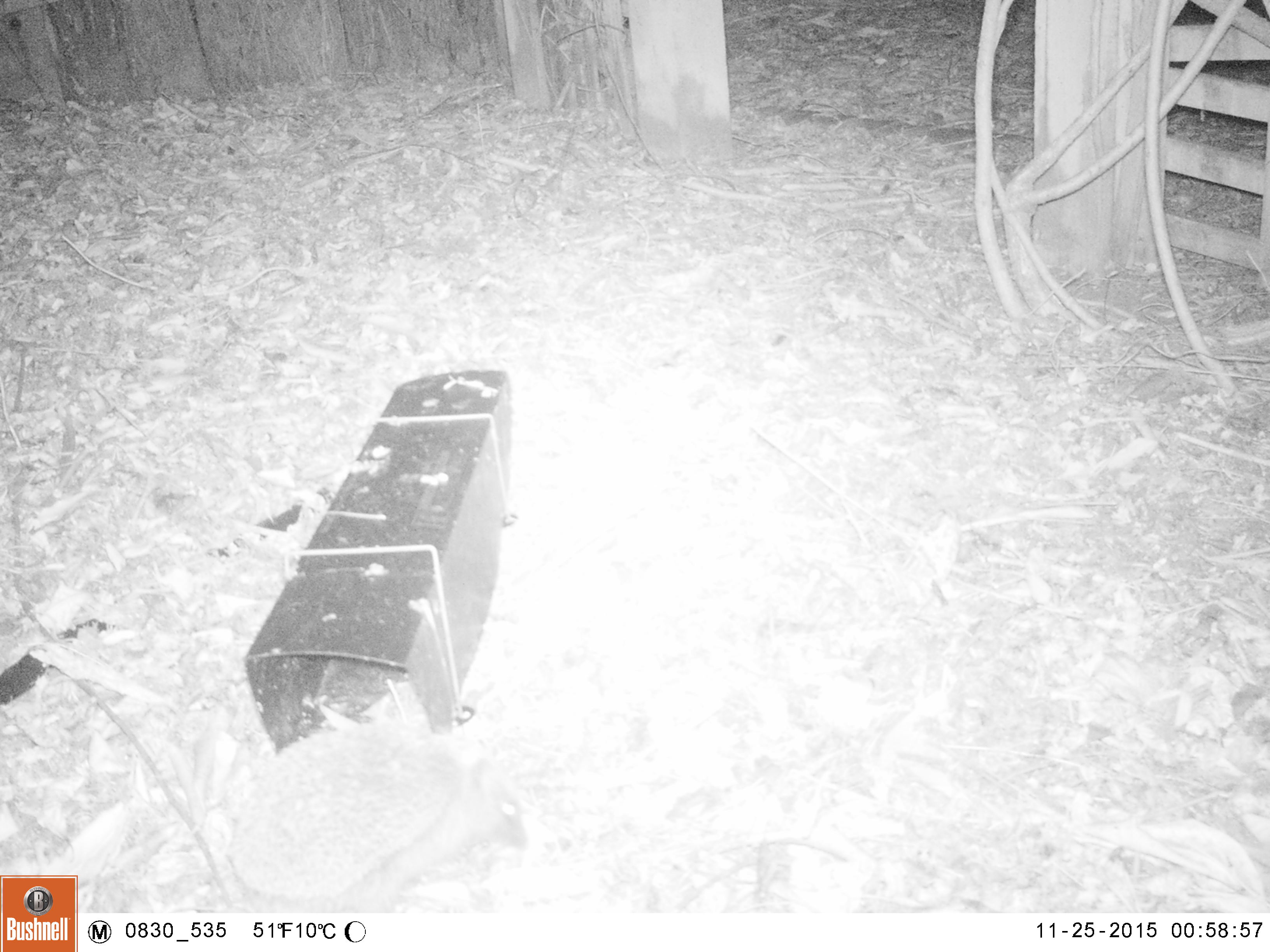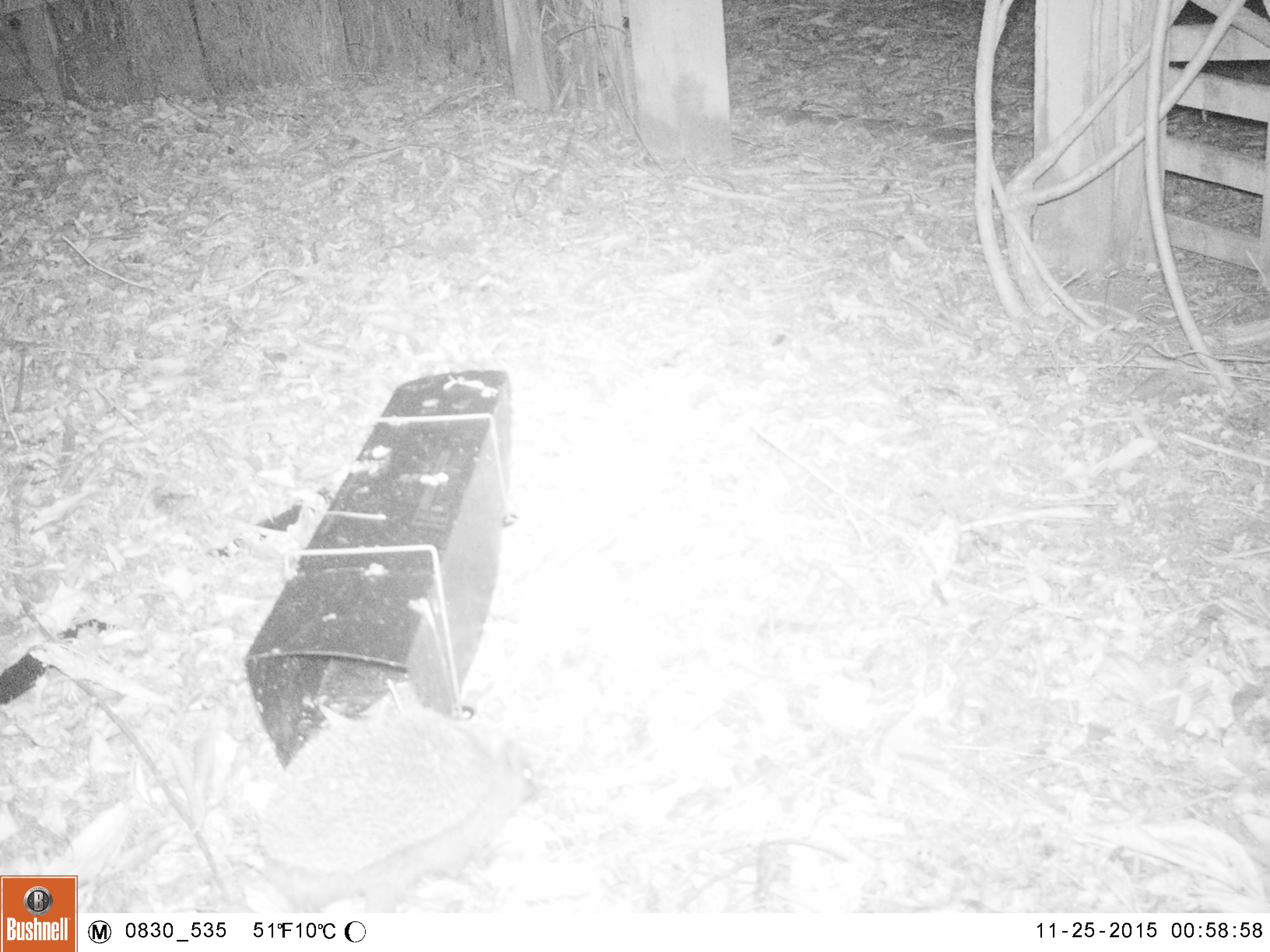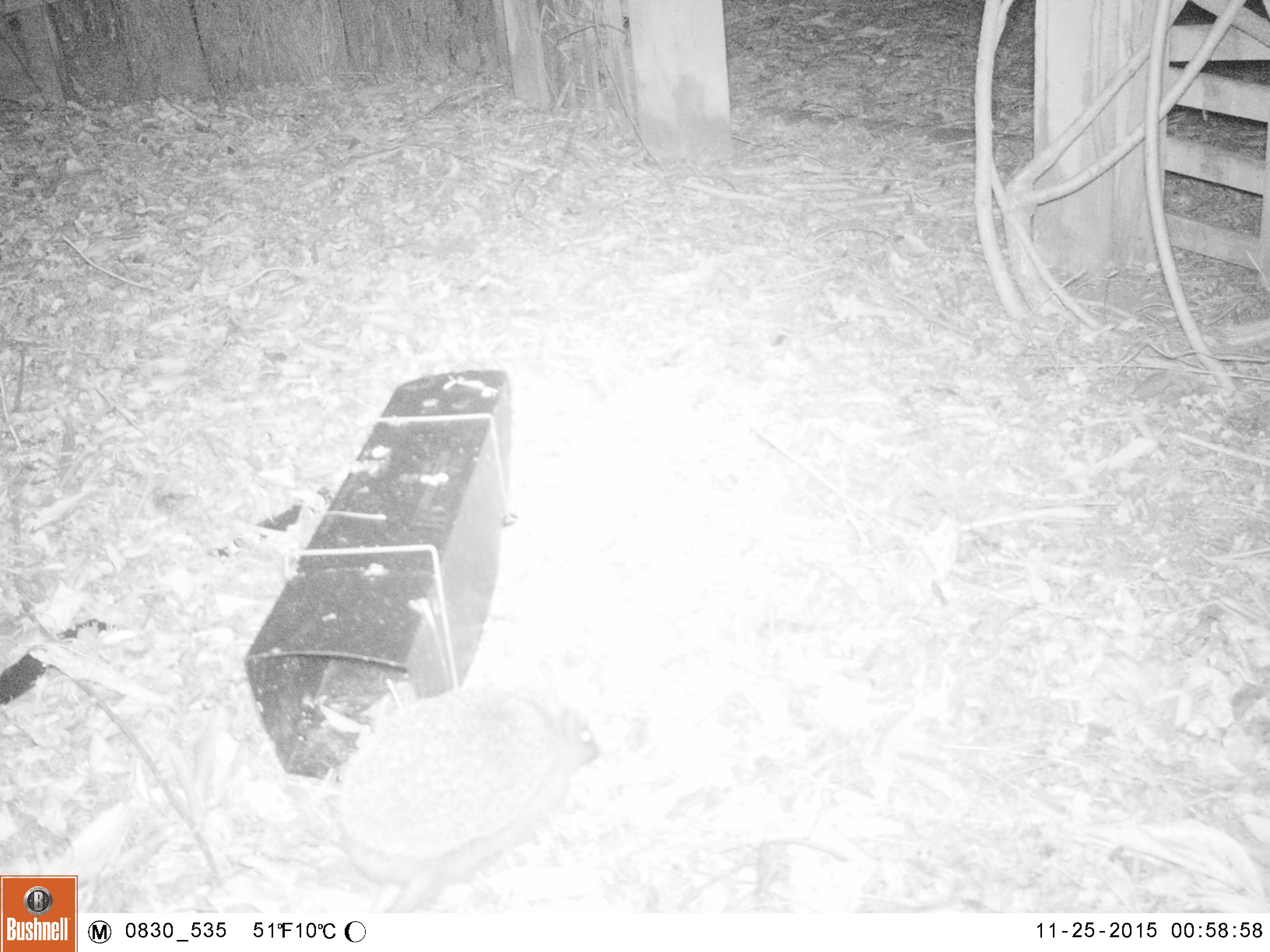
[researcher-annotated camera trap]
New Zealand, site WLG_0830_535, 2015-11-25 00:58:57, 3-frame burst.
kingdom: Animalia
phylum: Chordata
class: Mammalia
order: Eulipotyphla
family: Erinaceidae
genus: Erinaceus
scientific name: Erinaceus europaeus europaeus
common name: european hedgehog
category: hedgehog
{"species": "hedgehog (european hedgehog) (Erinaceus europaeus europaeus)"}